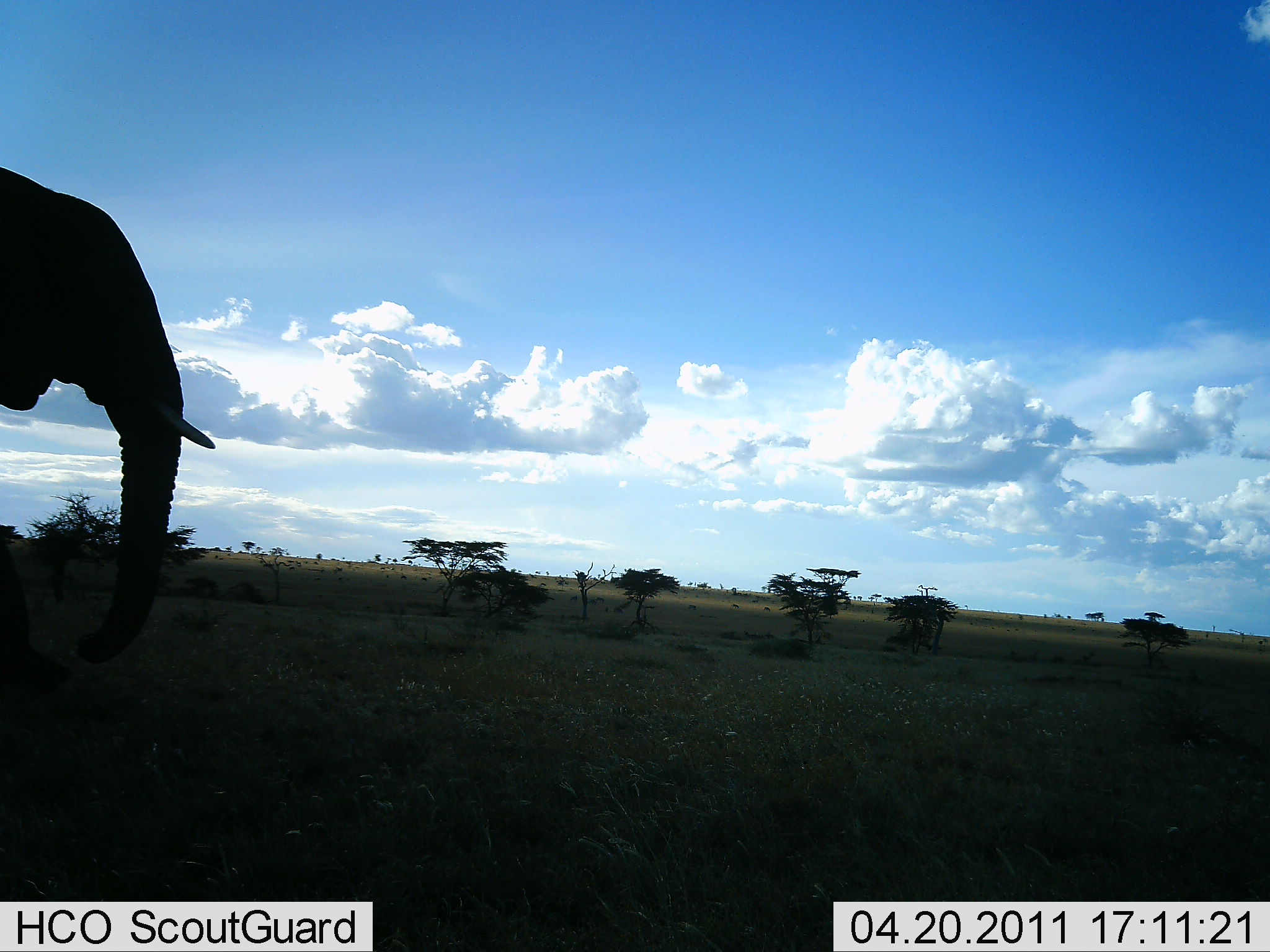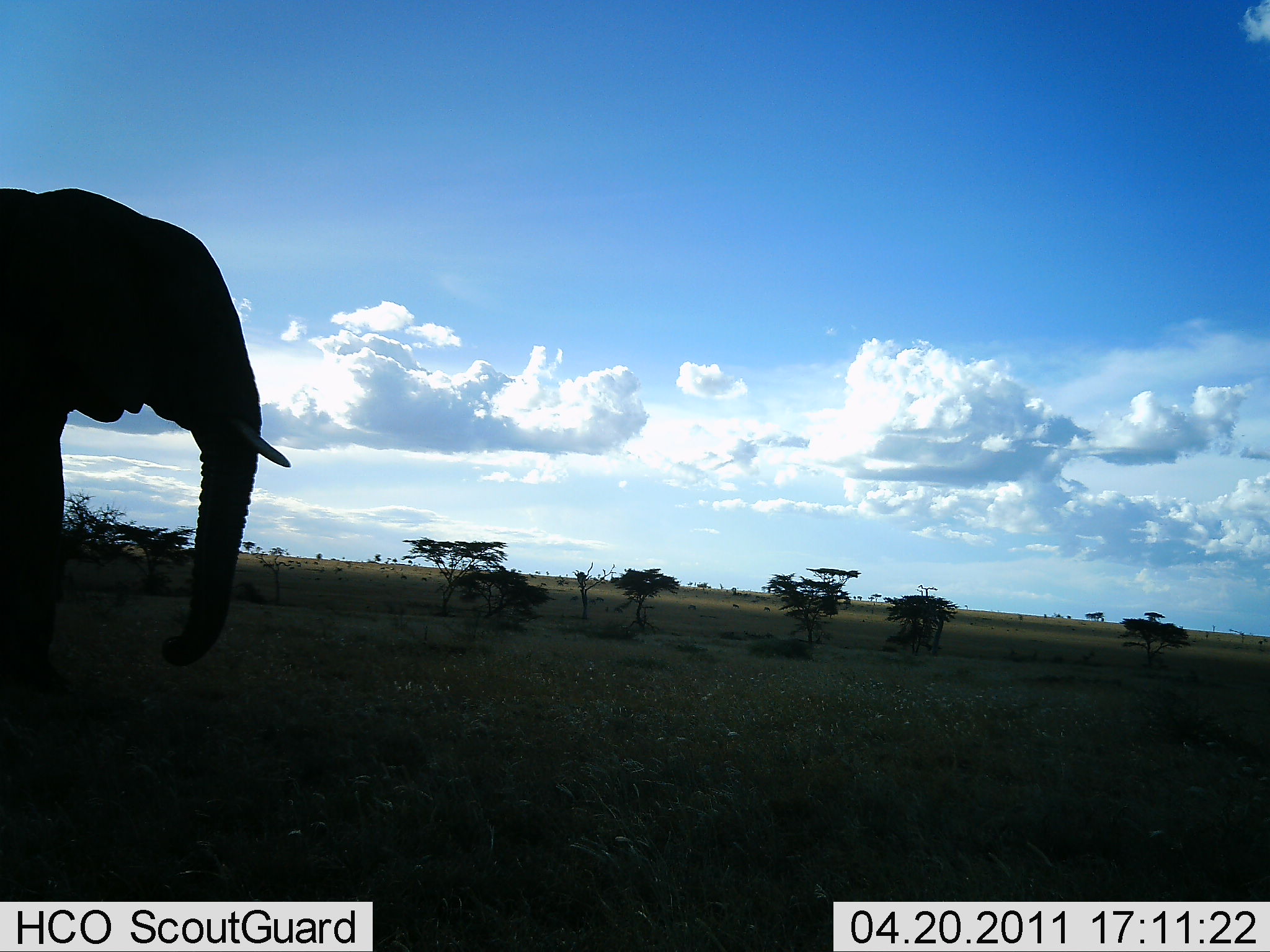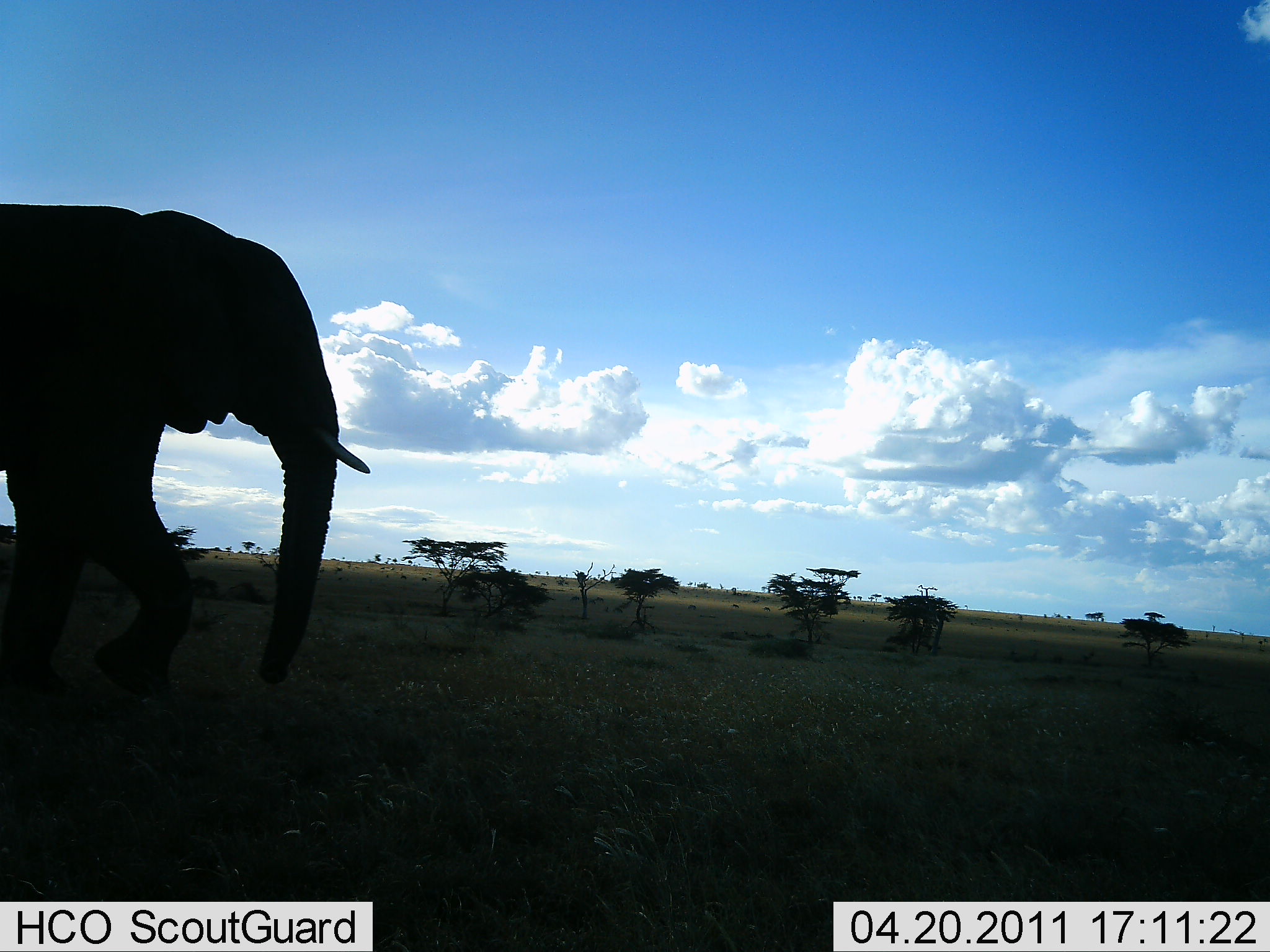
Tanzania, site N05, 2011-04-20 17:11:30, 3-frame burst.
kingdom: Animalia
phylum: Chordata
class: Mammalia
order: Proboscidea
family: Elephantidae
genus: Loxodonta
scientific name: Loxodonta africana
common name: african bush elephant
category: elephant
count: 1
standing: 10%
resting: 0%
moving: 100%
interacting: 0%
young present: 0%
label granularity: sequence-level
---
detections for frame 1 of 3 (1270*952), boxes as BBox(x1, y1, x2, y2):
animal: BBox(0, 165, 217, 698)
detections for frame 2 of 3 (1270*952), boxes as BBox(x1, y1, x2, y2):
animal: BBox(0, 183, 295, 702)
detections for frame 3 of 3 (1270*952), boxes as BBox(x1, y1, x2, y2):
animal: BBox(0, 202, 373, 704)